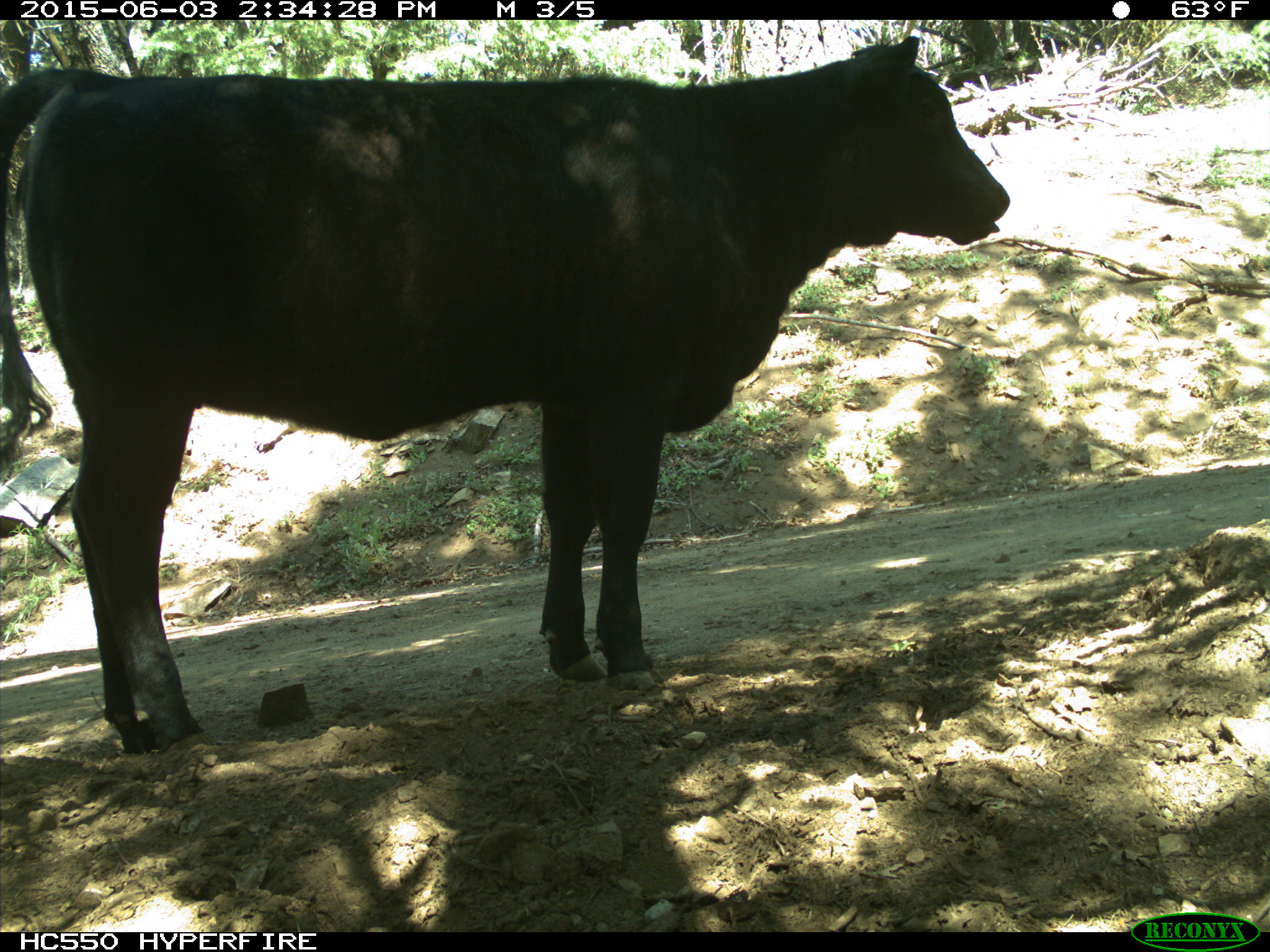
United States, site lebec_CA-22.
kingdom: Animalia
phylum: Chordata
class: Mammalia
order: Artiodactyla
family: Bovidae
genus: Bos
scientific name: Bos taurus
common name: domestic cow